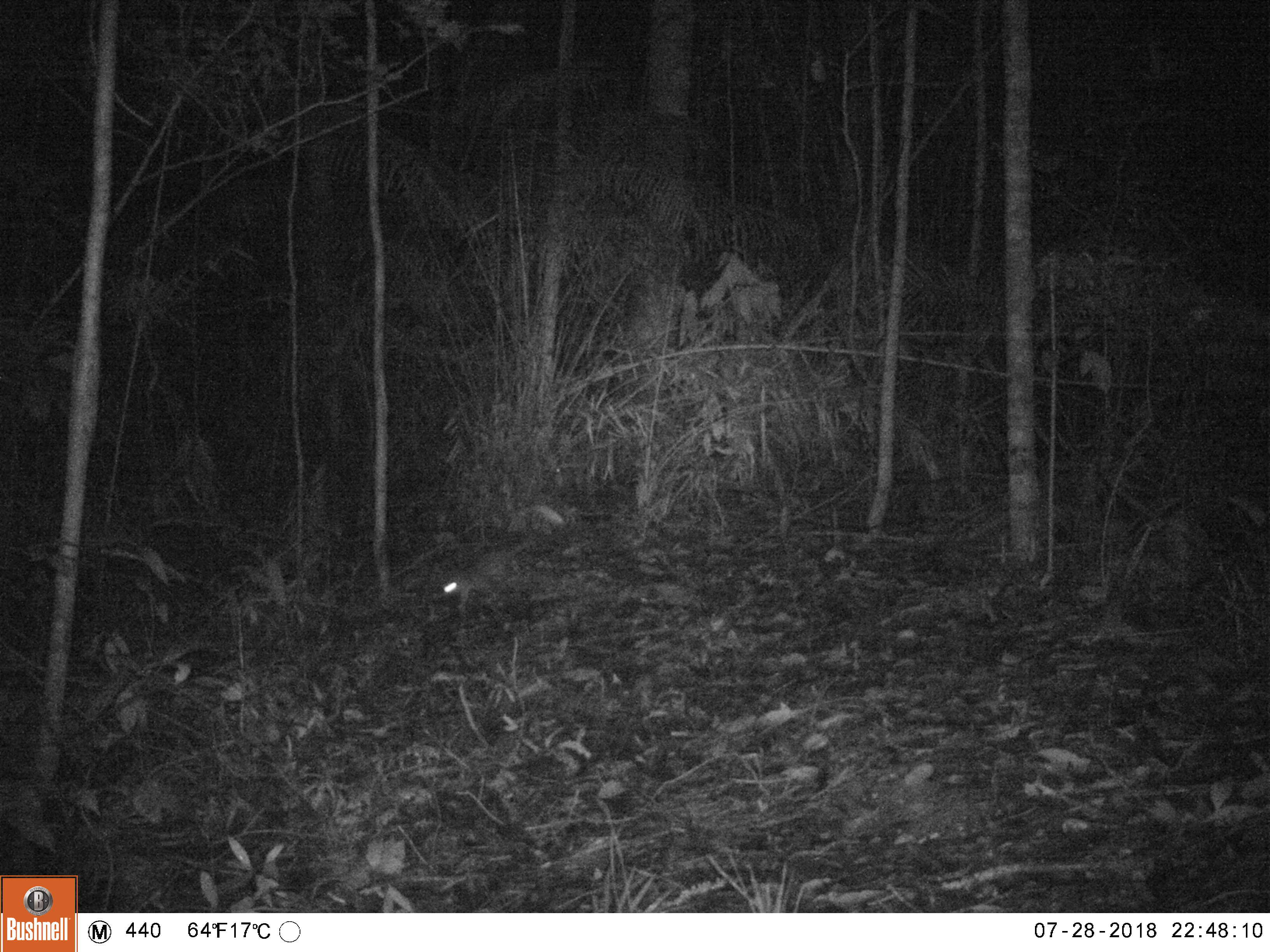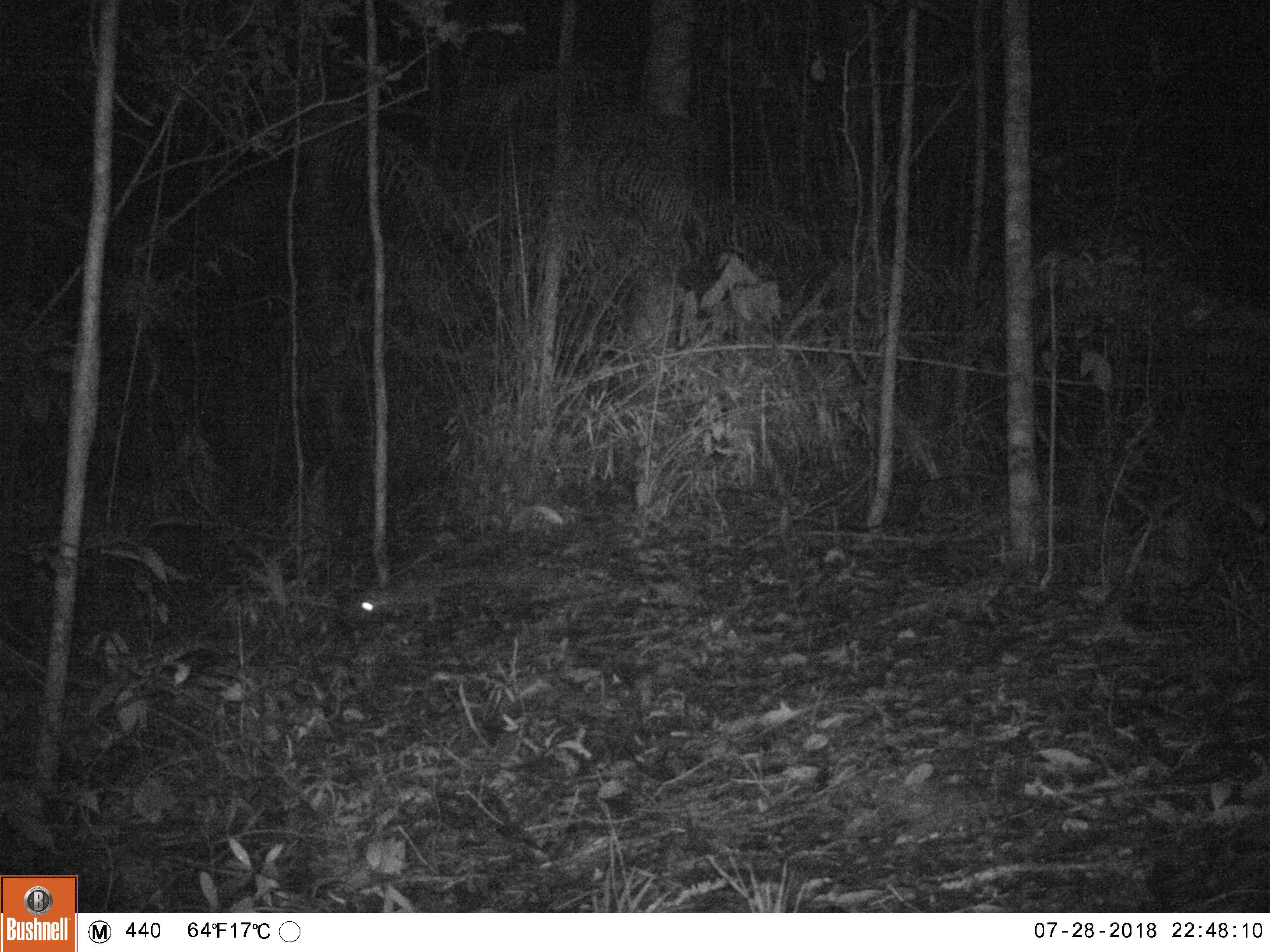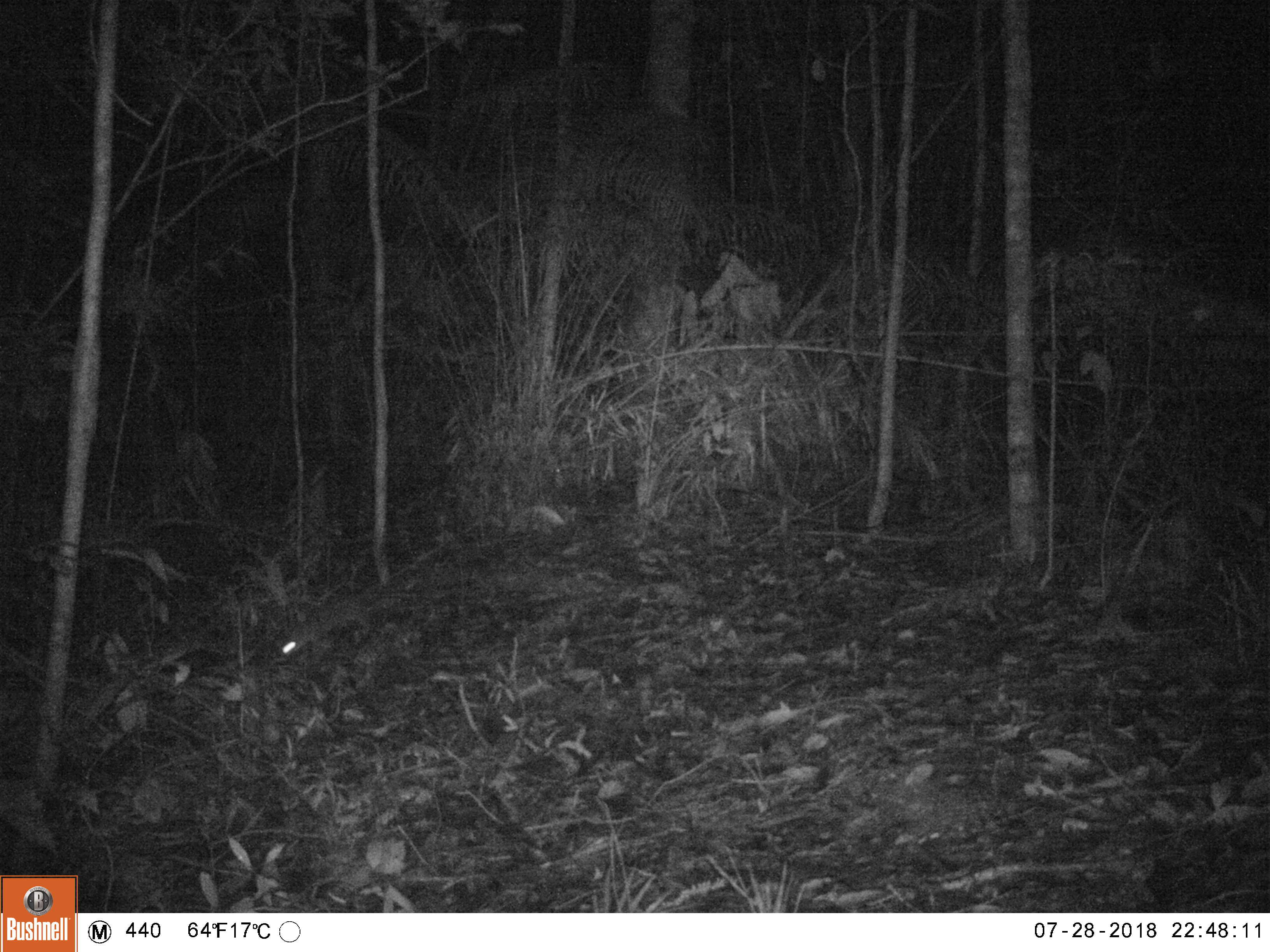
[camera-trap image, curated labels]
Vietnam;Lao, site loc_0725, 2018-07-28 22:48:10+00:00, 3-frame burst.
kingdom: Animalia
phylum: Chordata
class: Mammalia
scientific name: Mammalia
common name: mammal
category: unidentified small mammal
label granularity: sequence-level